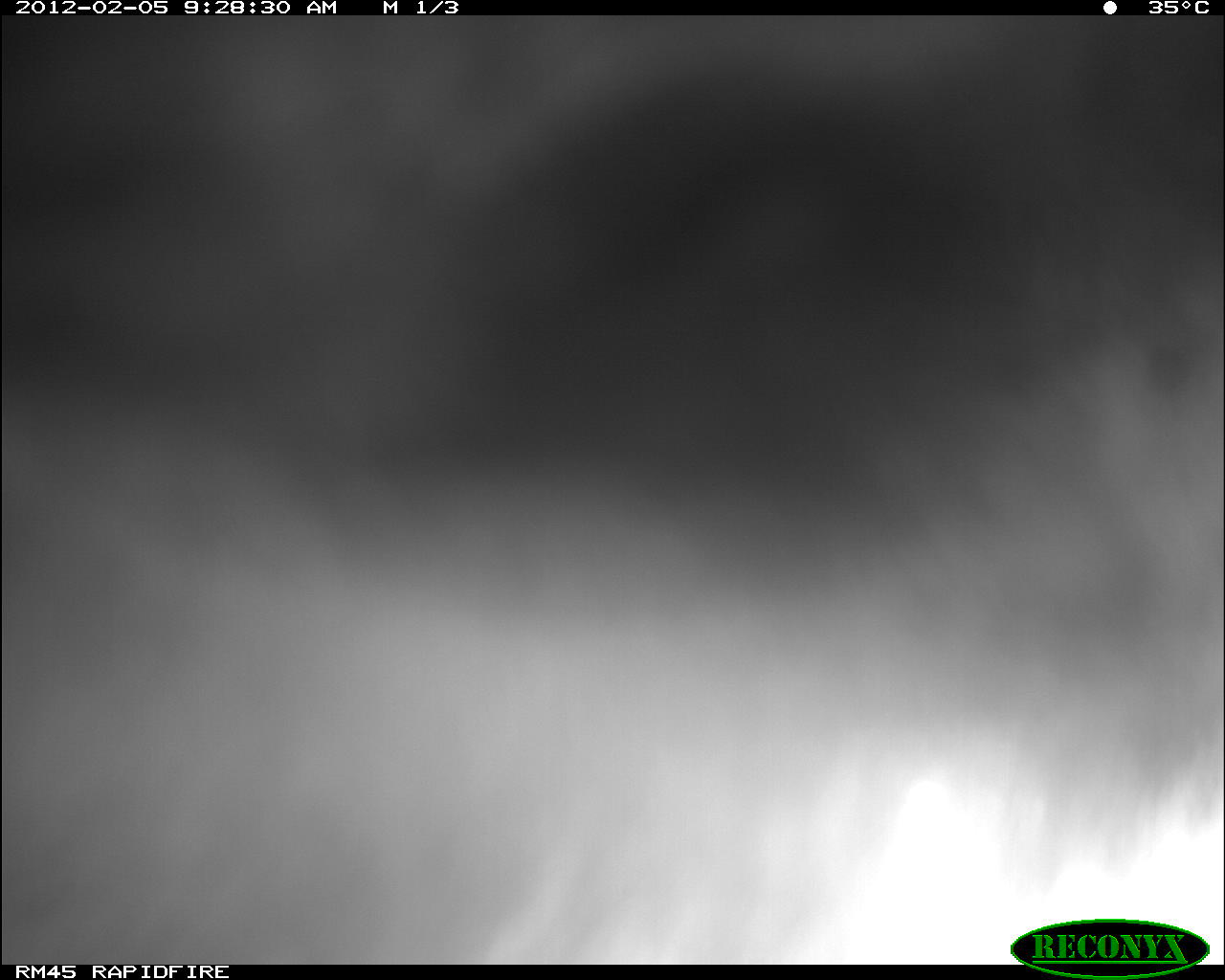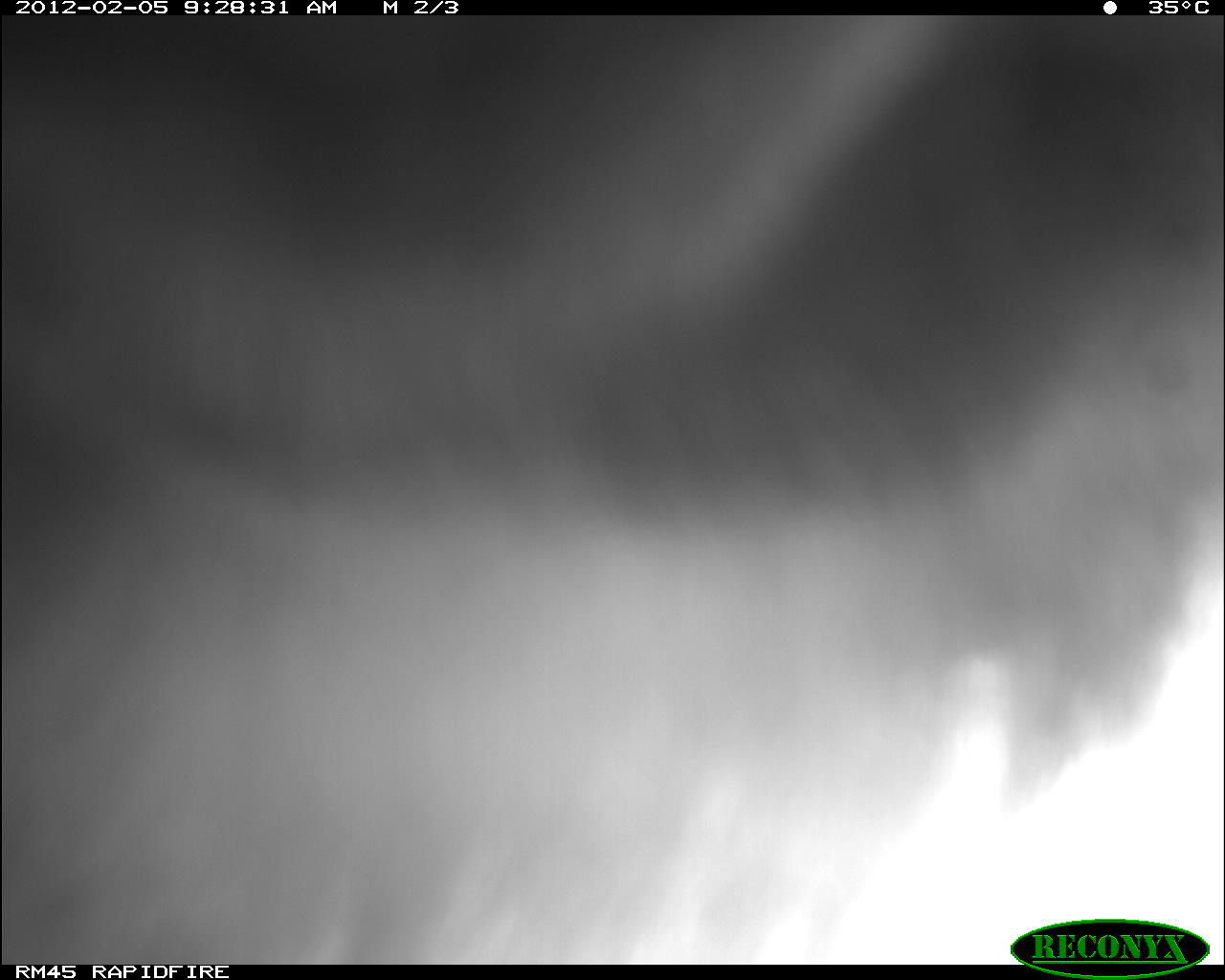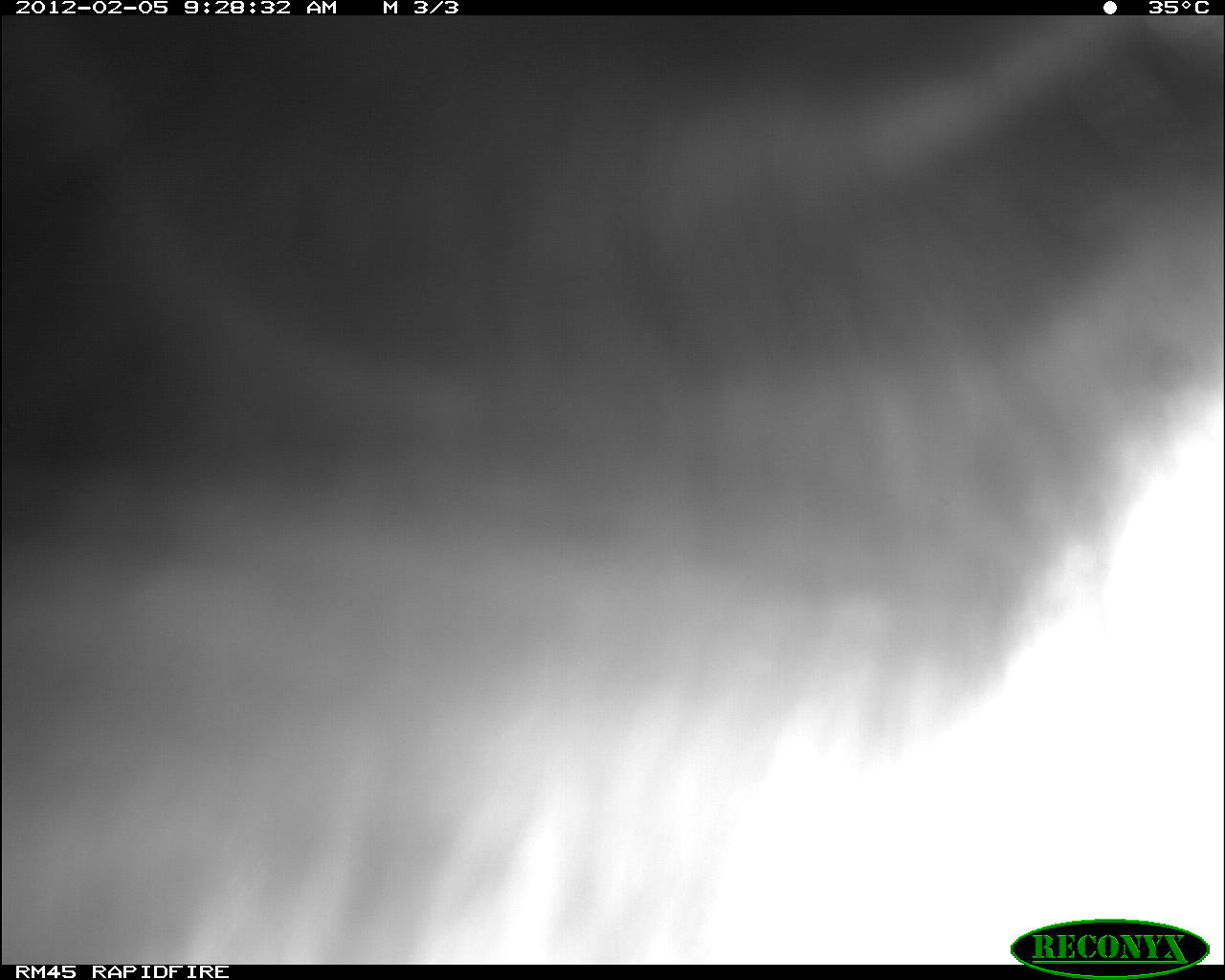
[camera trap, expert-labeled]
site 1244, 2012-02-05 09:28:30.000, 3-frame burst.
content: unidentified animal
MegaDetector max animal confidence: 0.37